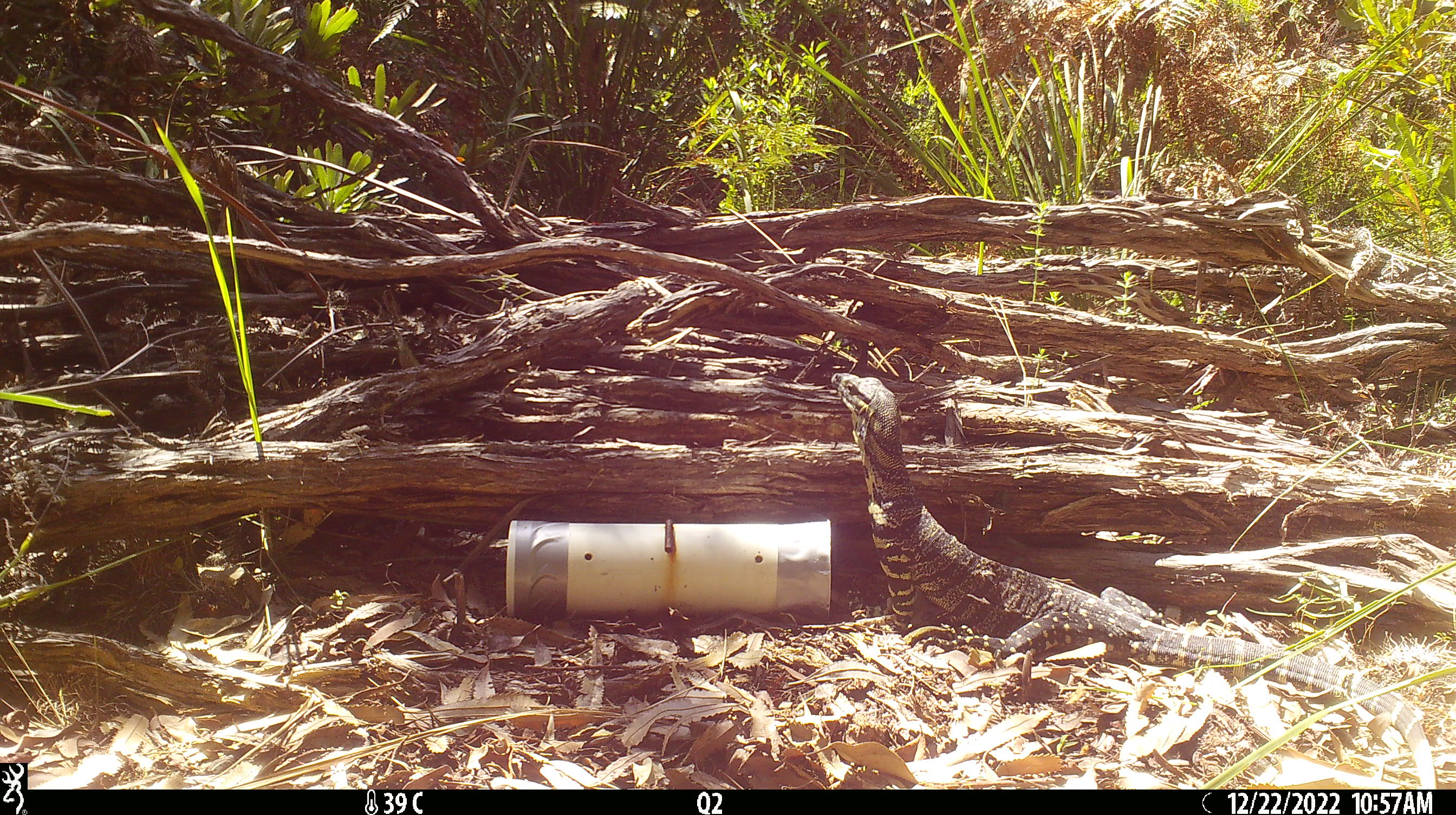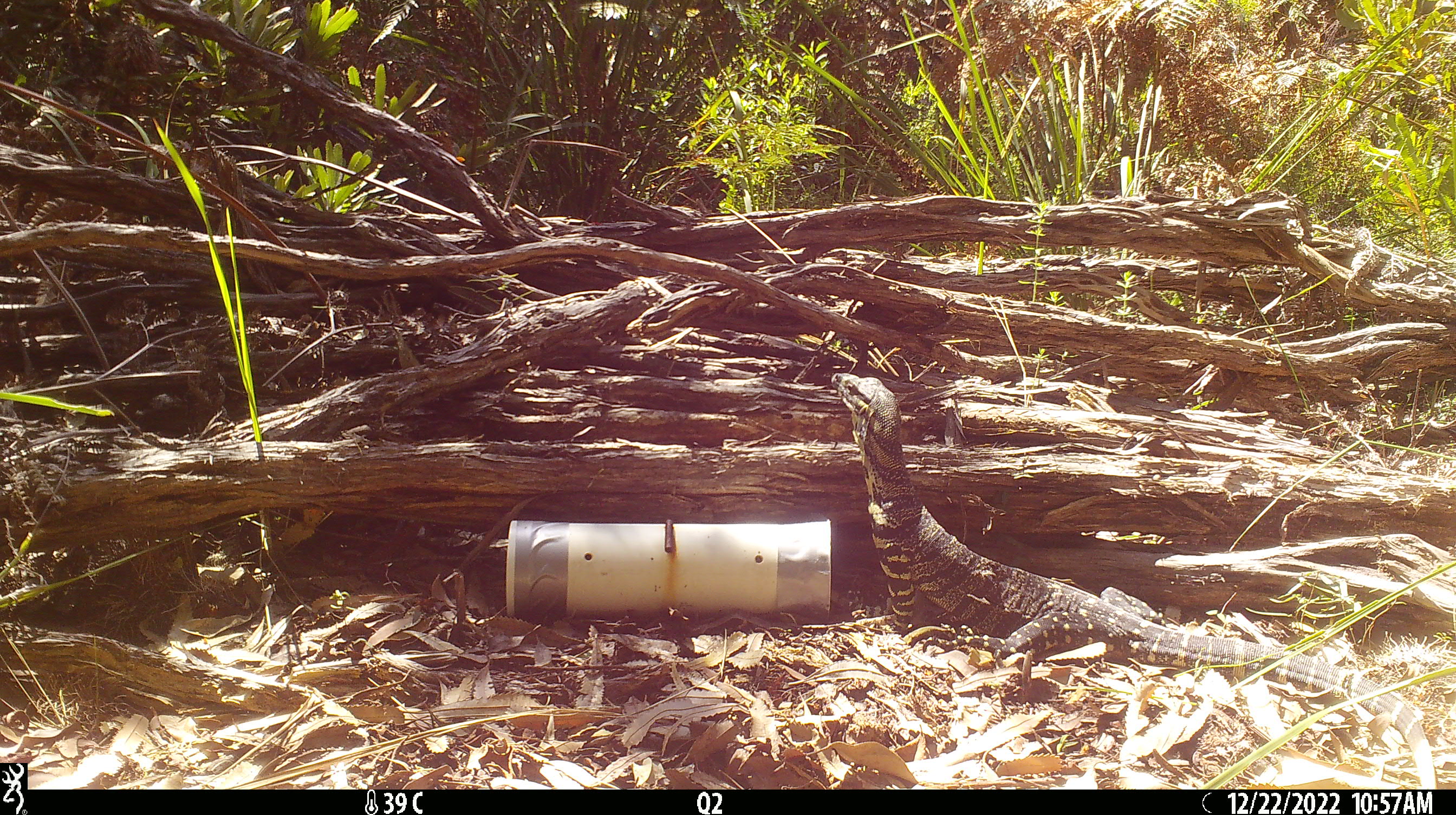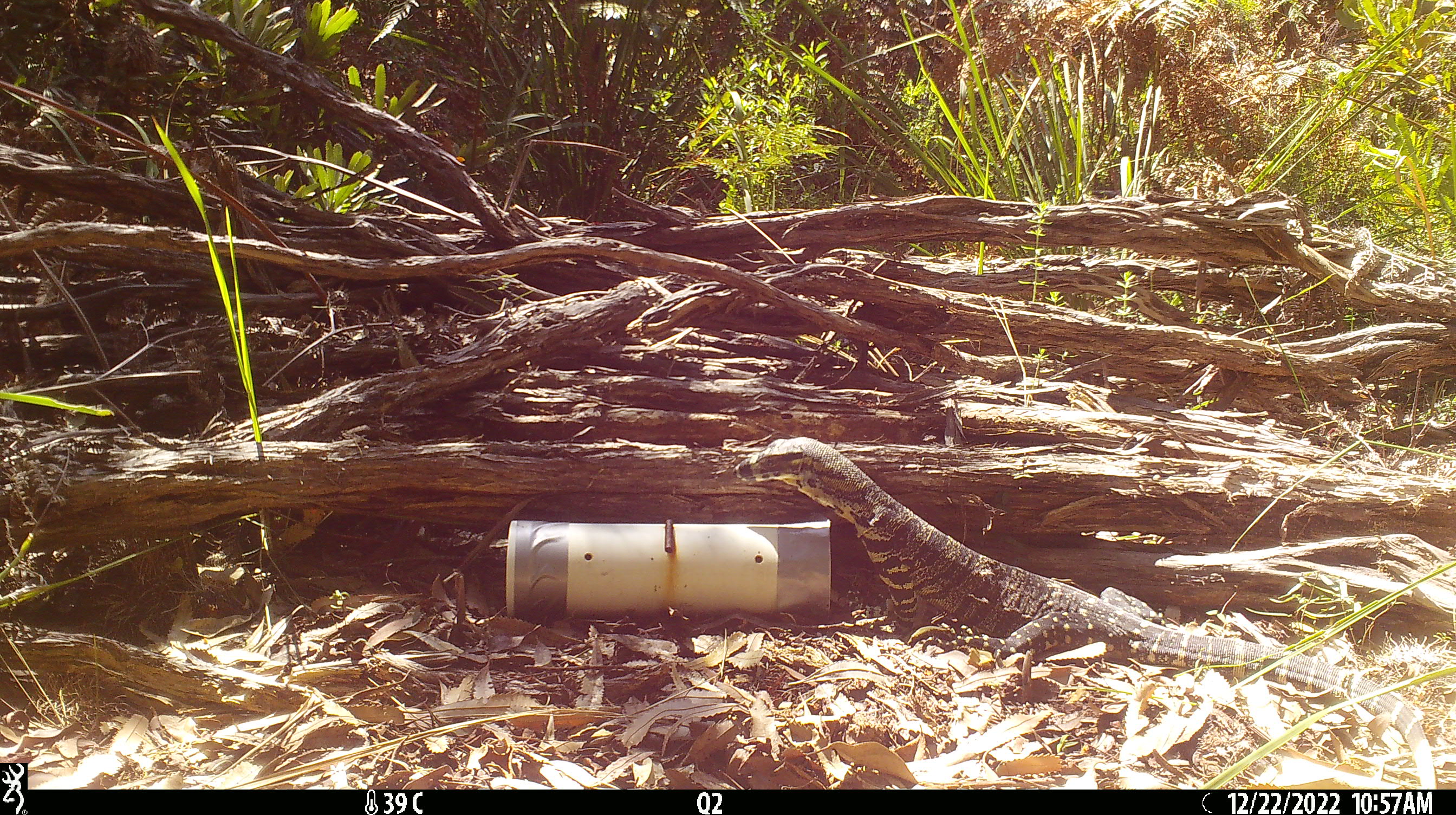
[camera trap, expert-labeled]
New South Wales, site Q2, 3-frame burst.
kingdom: Animalia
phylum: Chordata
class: Reptilia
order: Squamata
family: Varanidae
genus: Varanus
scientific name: Varanus varius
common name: lace monitor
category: goanna